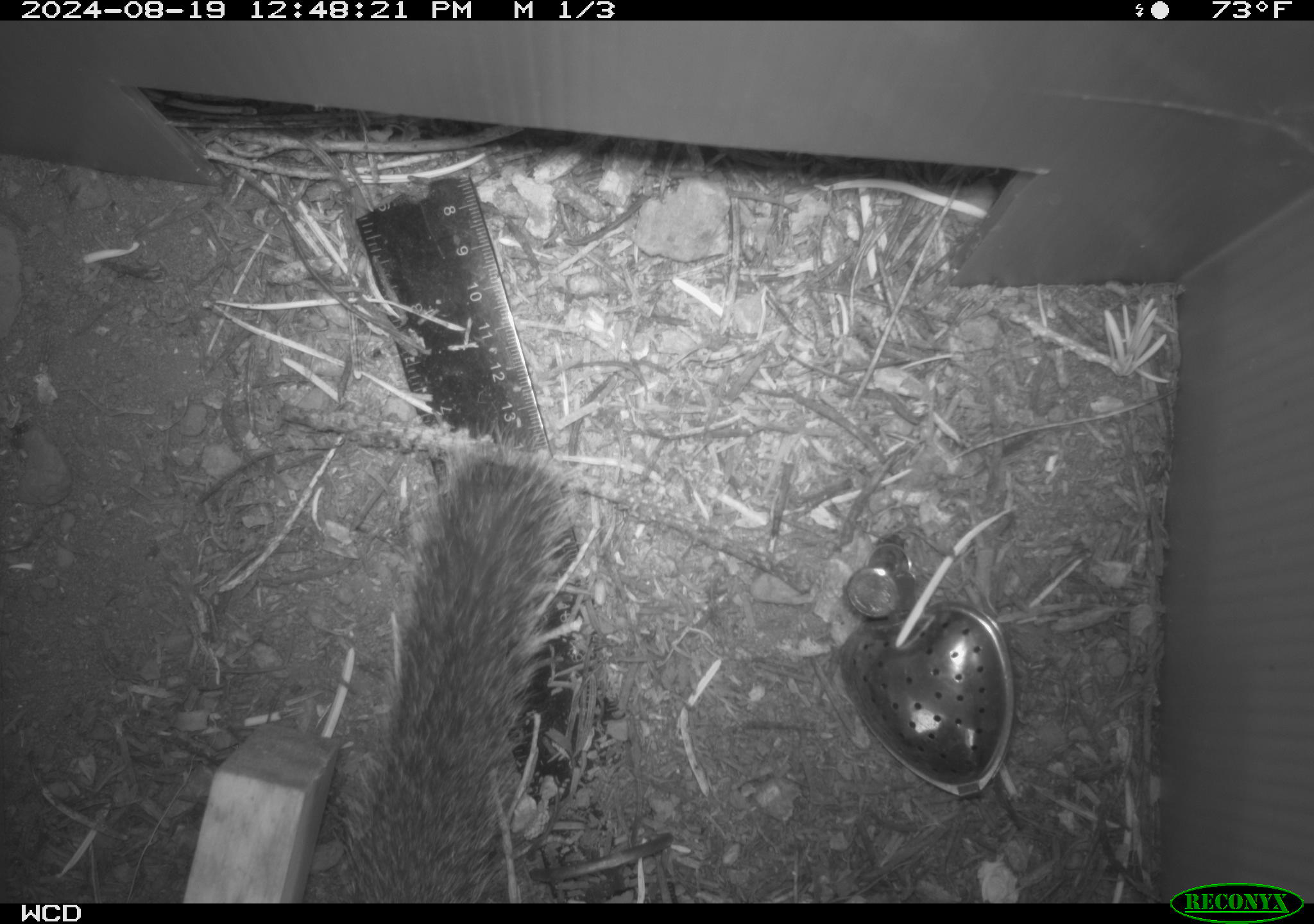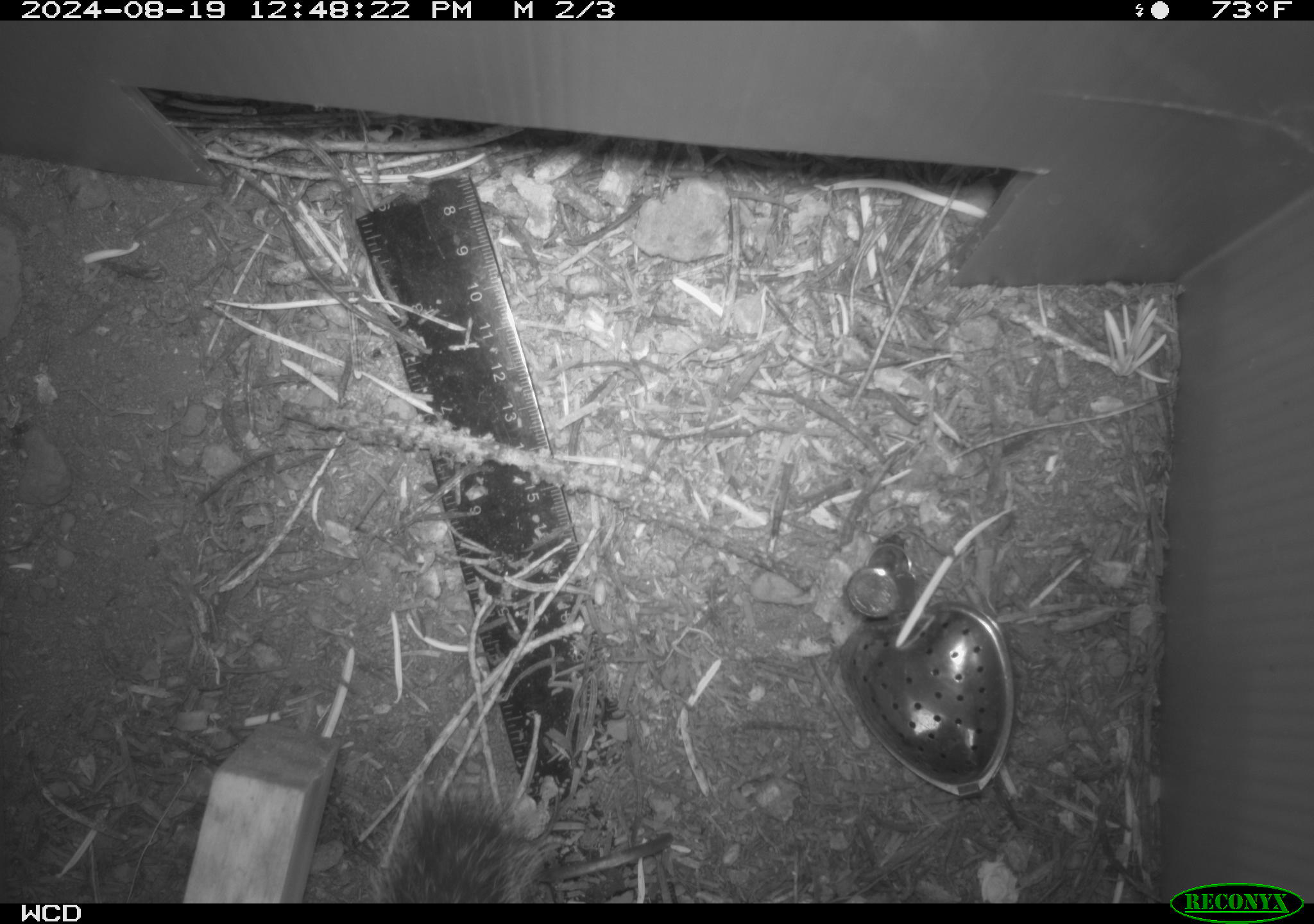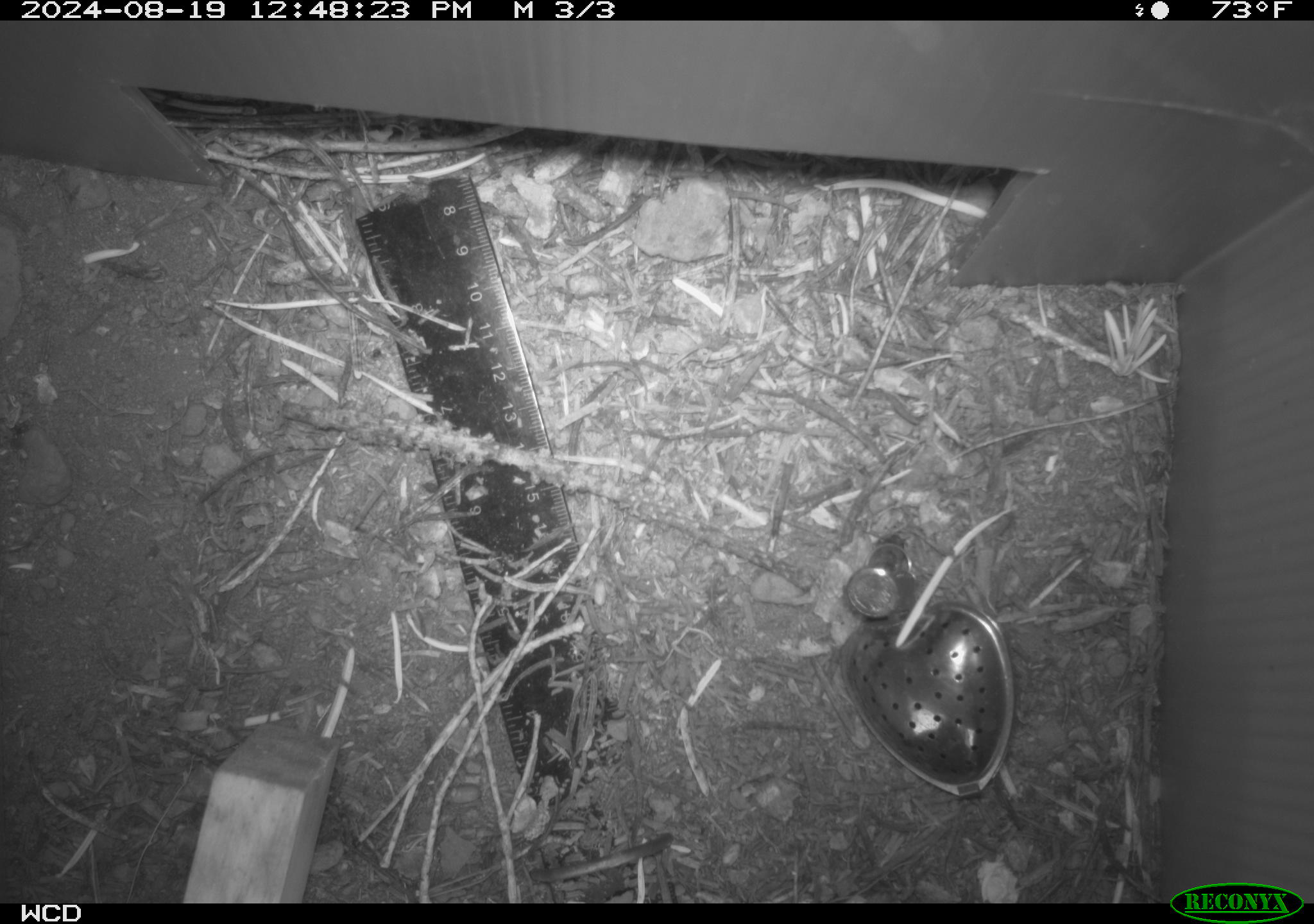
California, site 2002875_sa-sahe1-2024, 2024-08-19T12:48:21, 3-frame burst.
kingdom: Animalia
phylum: Chordata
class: Mammalia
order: Rodentia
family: Sciuridae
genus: Otospermophilus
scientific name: Otospermophilus beecheyi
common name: california ground squirrel